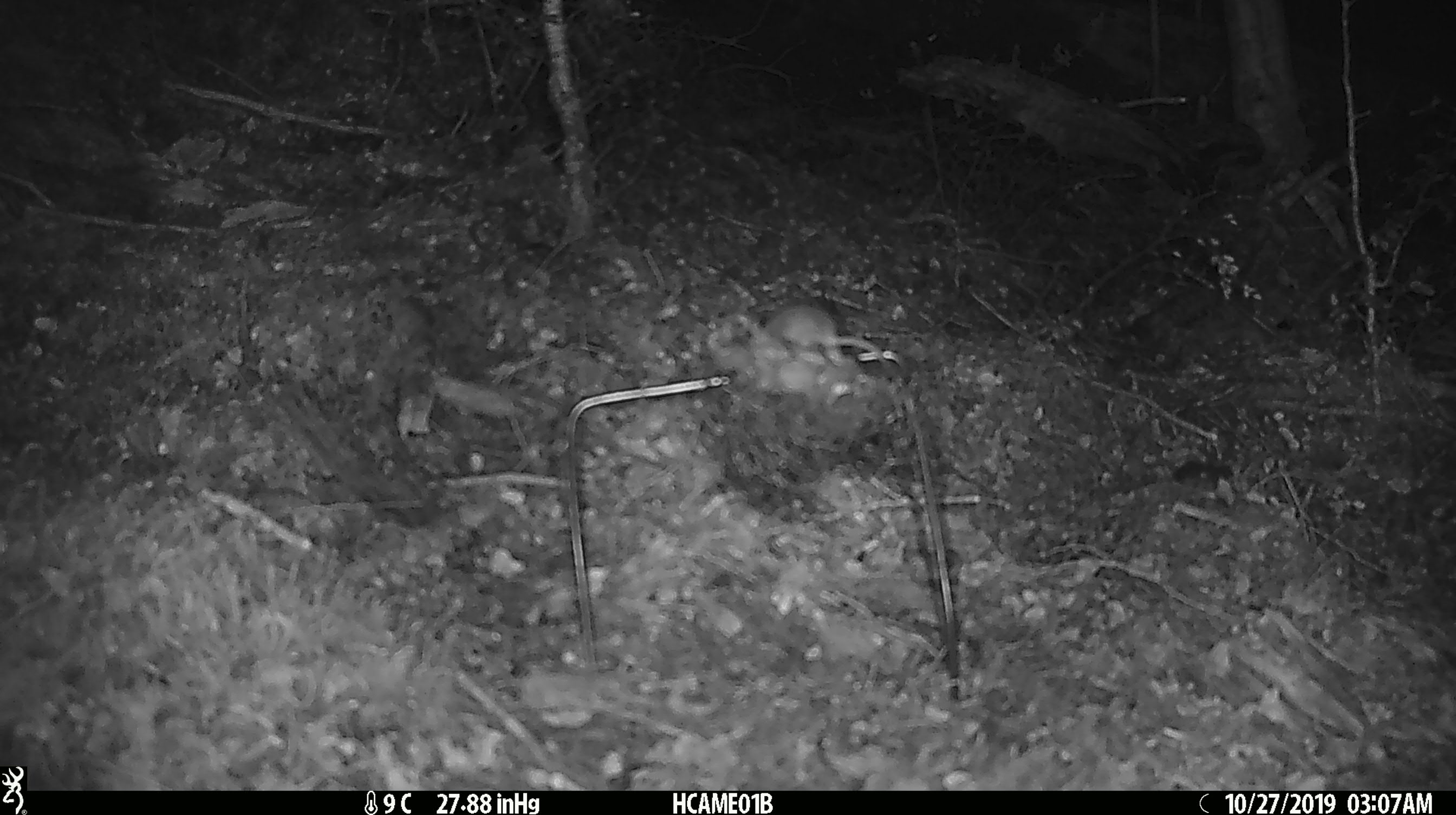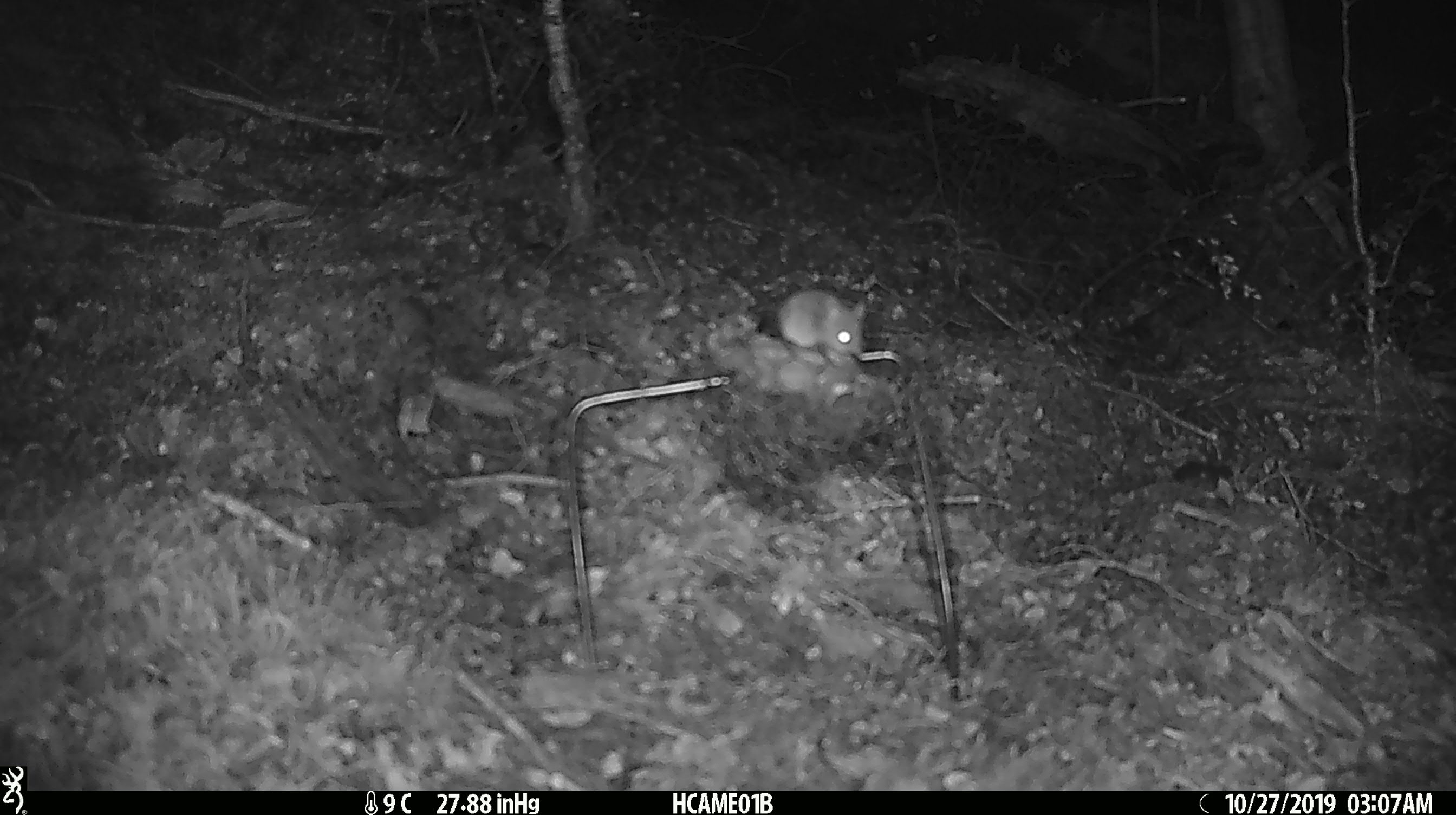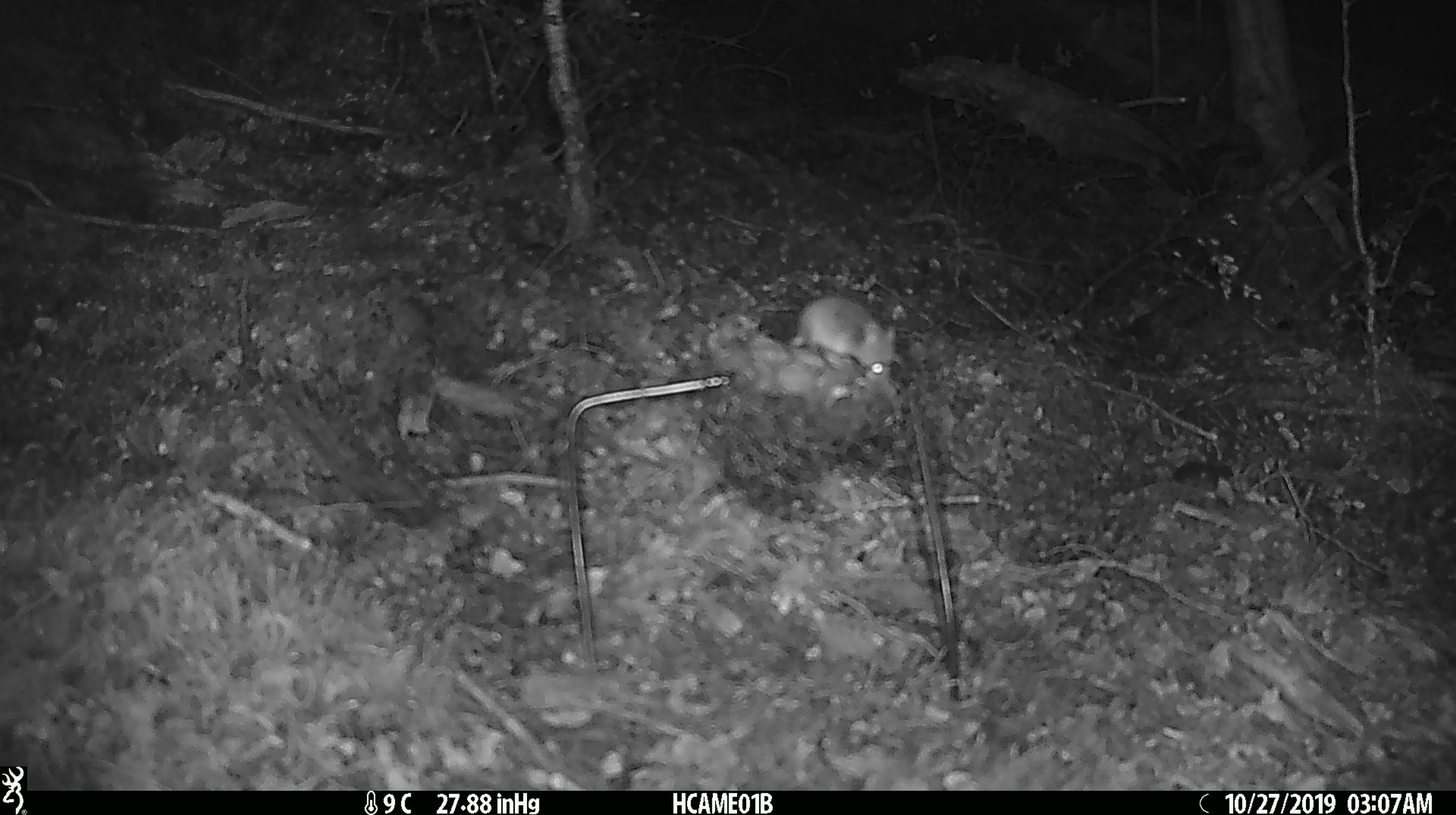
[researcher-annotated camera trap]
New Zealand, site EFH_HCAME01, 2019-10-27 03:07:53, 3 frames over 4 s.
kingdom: Animalia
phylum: Chordata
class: Mammalia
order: Rodentia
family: Muridae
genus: Mus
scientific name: Mus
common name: mouse